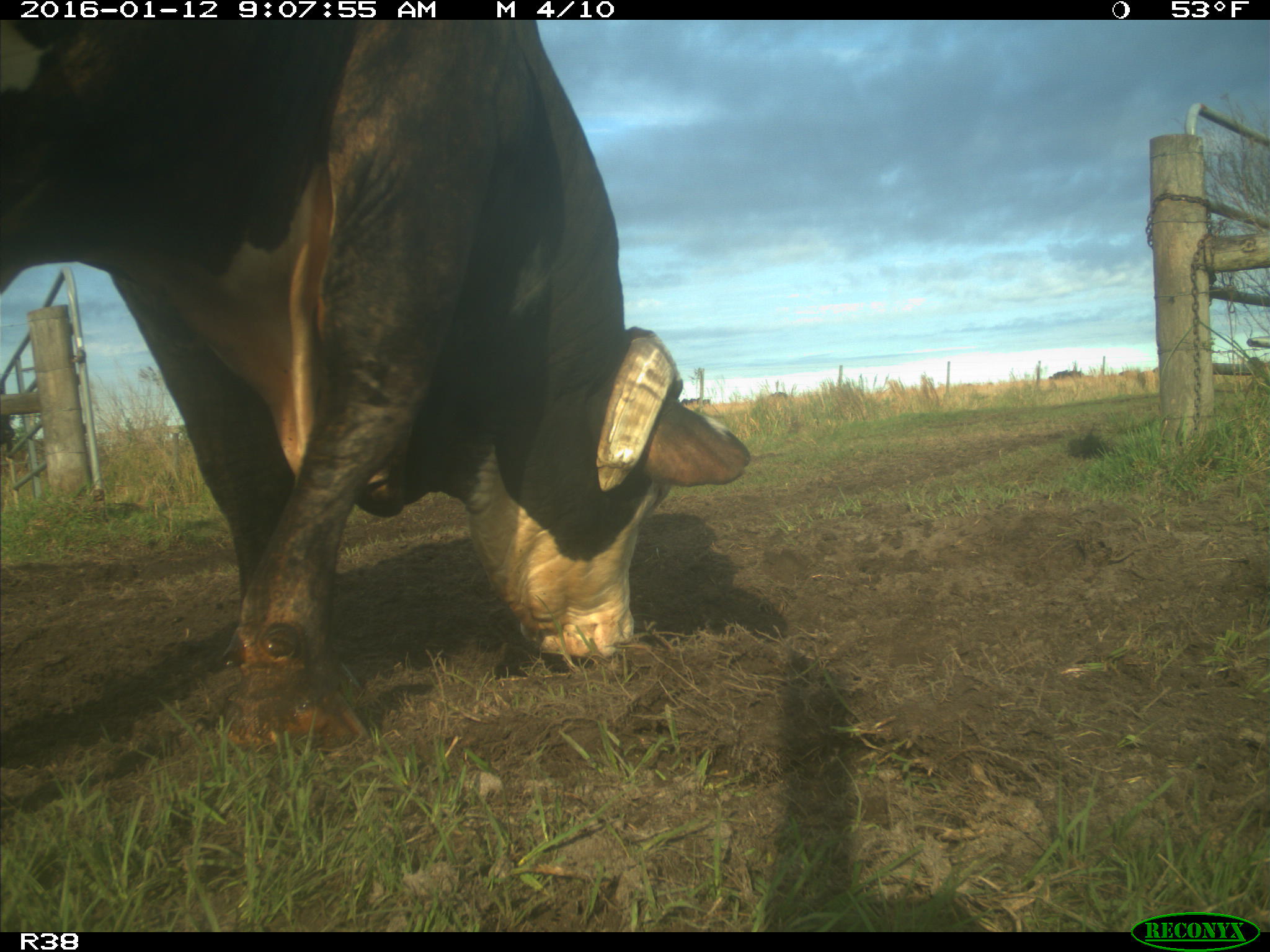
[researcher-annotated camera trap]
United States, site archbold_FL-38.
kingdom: Animalia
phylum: Chordata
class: Mammalia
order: Artiodactyla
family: Bovidae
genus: Bos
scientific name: Bos taurus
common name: domestic cow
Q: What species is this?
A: Bos taurus (domestic cow).